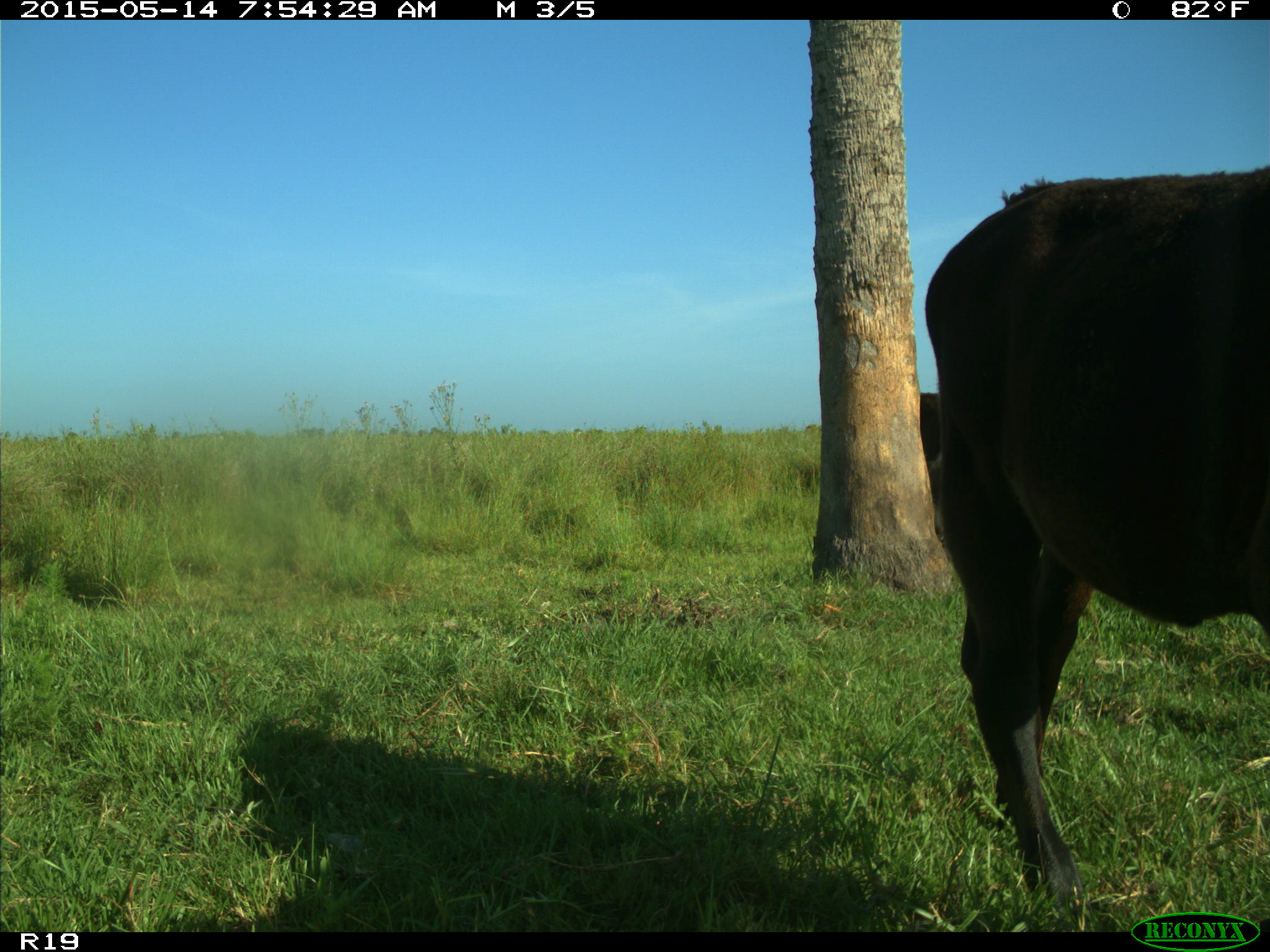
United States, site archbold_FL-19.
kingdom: Animalia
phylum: Chordata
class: Mammalia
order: Artiodactyla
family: Bovidae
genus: Bos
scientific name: Bos taurus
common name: domestic cow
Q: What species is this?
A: Bos taurus (domestic cow).